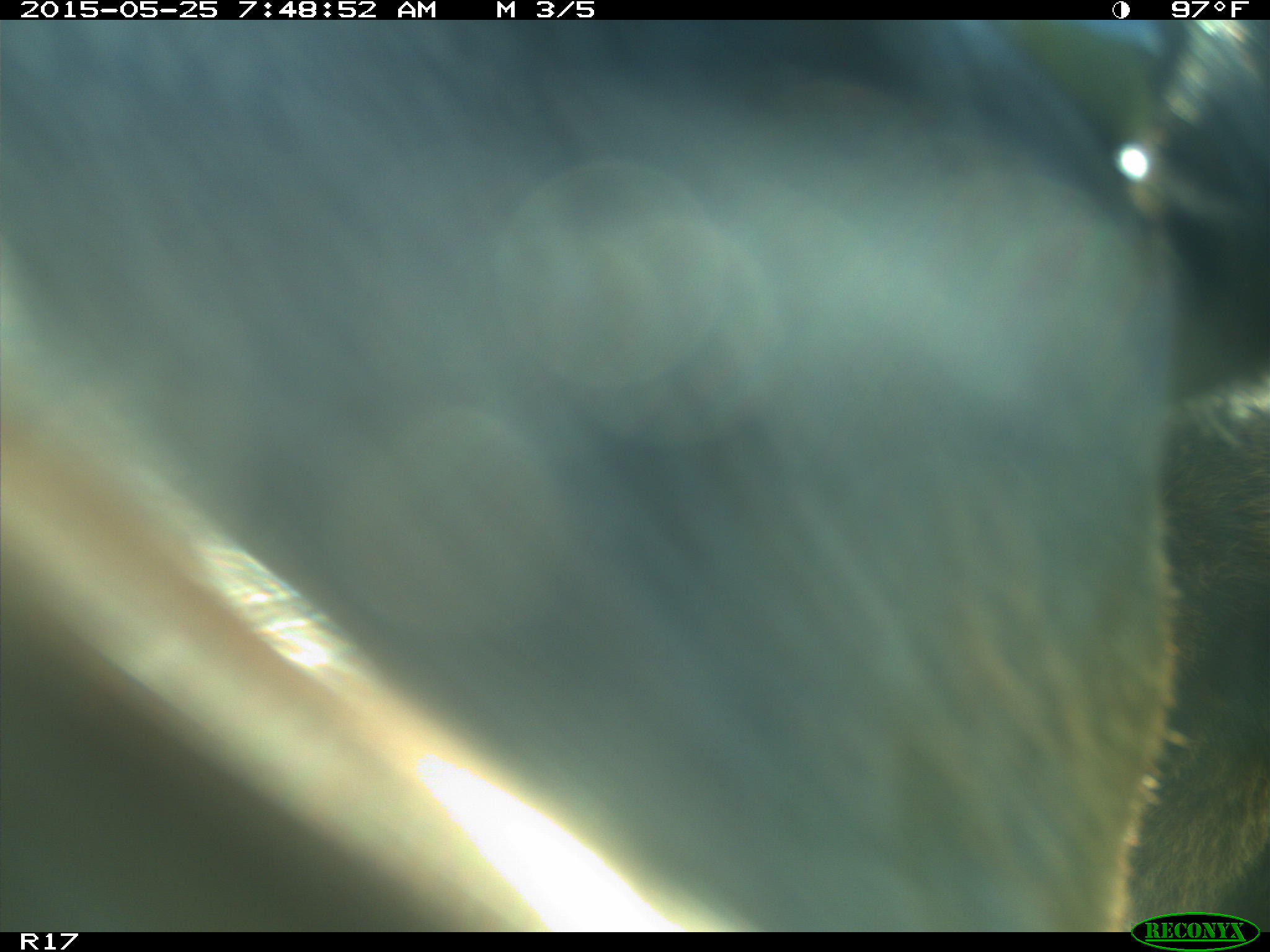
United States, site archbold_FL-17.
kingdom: Animalia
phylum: Chordata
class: Mammalia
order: Artiodactyla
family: Bovidae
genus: Bos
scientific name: Bos taurus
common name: domestic cow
Bos taurus (domestic cow).